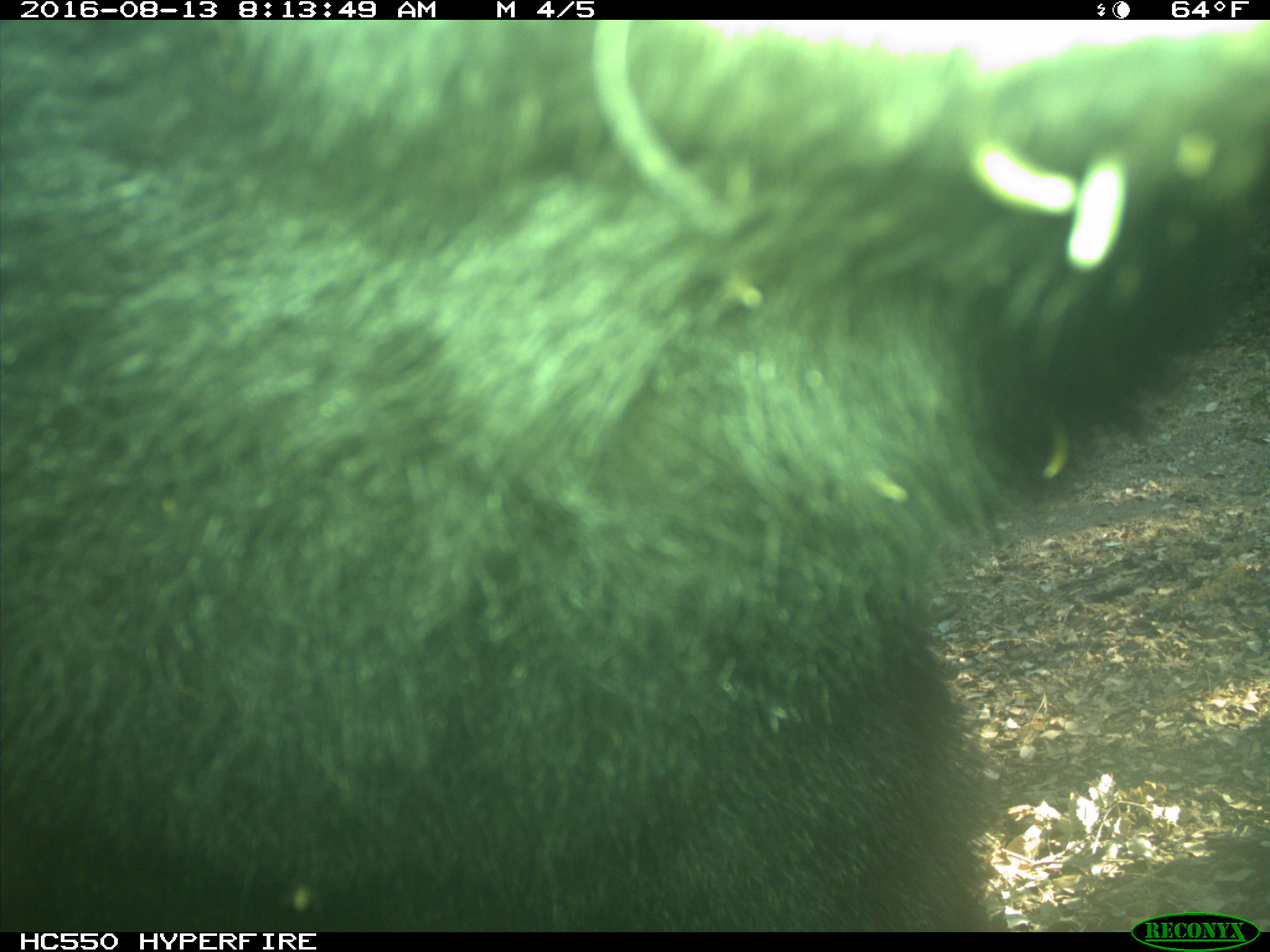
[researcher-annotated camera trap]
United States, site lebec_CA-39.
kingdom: Animalia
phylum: Chordata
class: Mammalia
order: Carnivora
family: Ursidae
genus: Ursus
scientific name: Ursus americanus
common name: american black bear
Ursus americanus (american black bear).